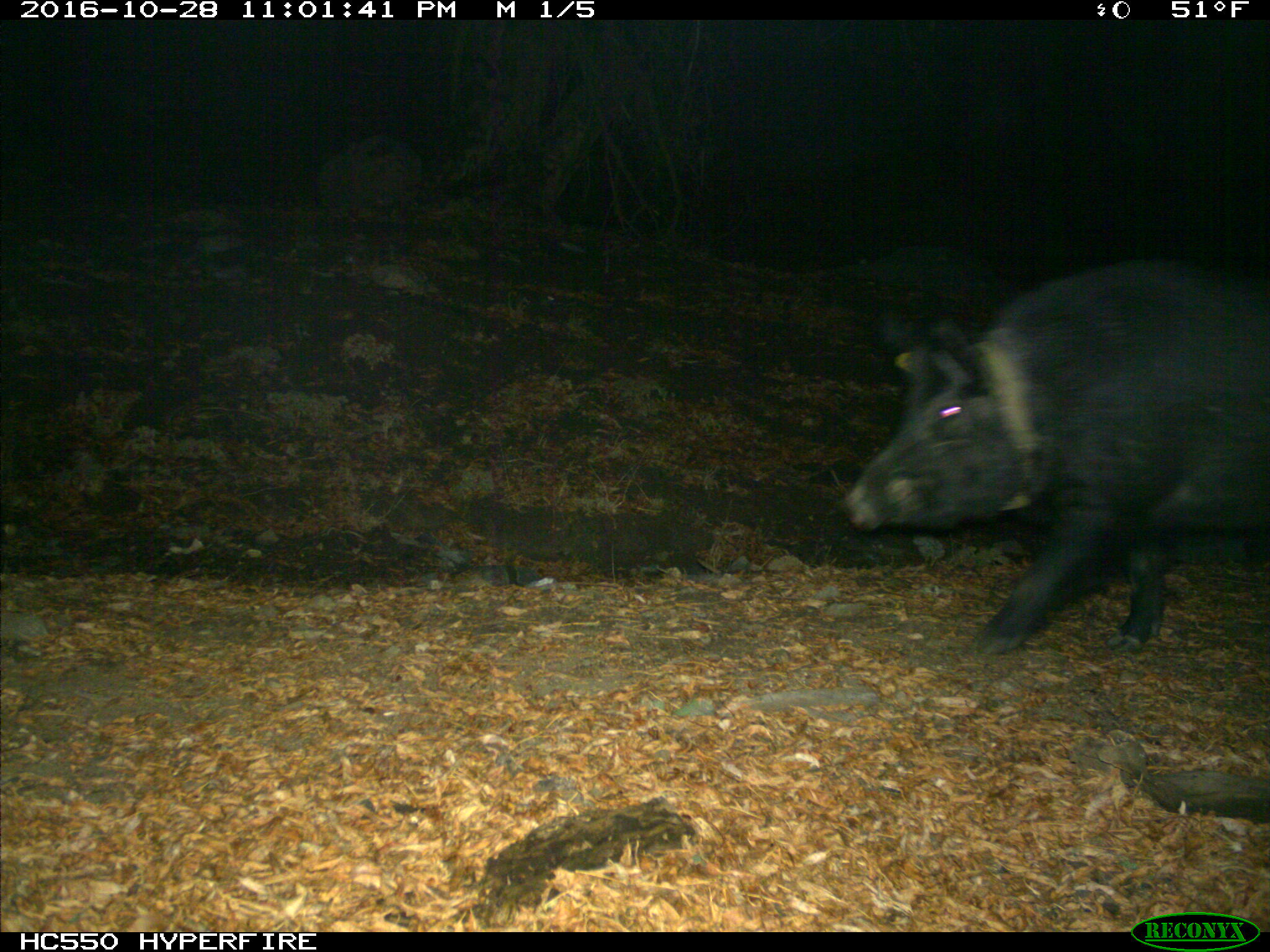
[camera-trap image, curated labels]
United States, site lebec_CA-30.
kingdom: Animalia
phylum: Chordata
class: Mammalia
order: Artiodactyla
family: Suidae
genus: Sus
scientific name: Sus scrofa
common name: wild boar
Sus scrofa (wild boar).